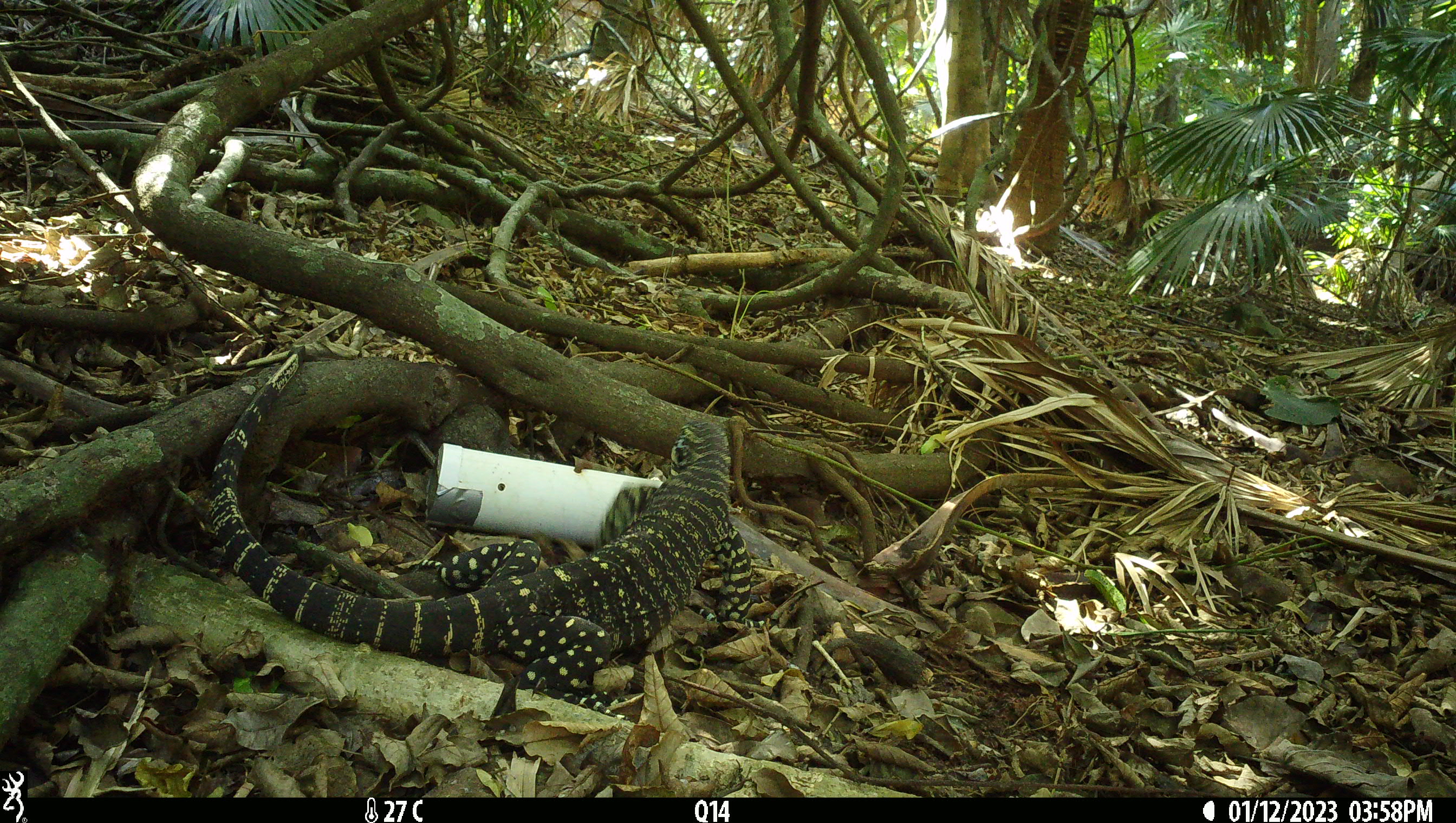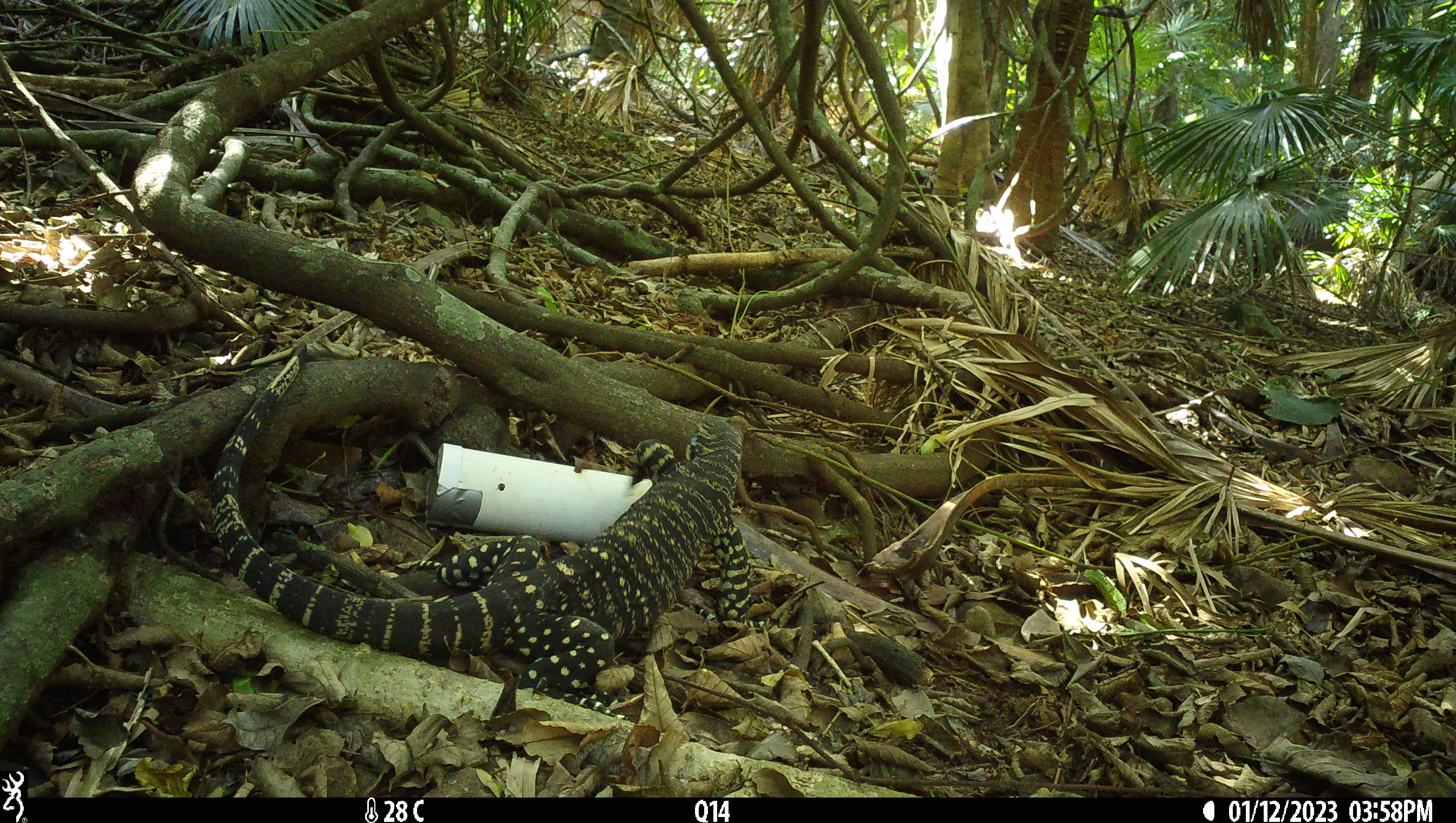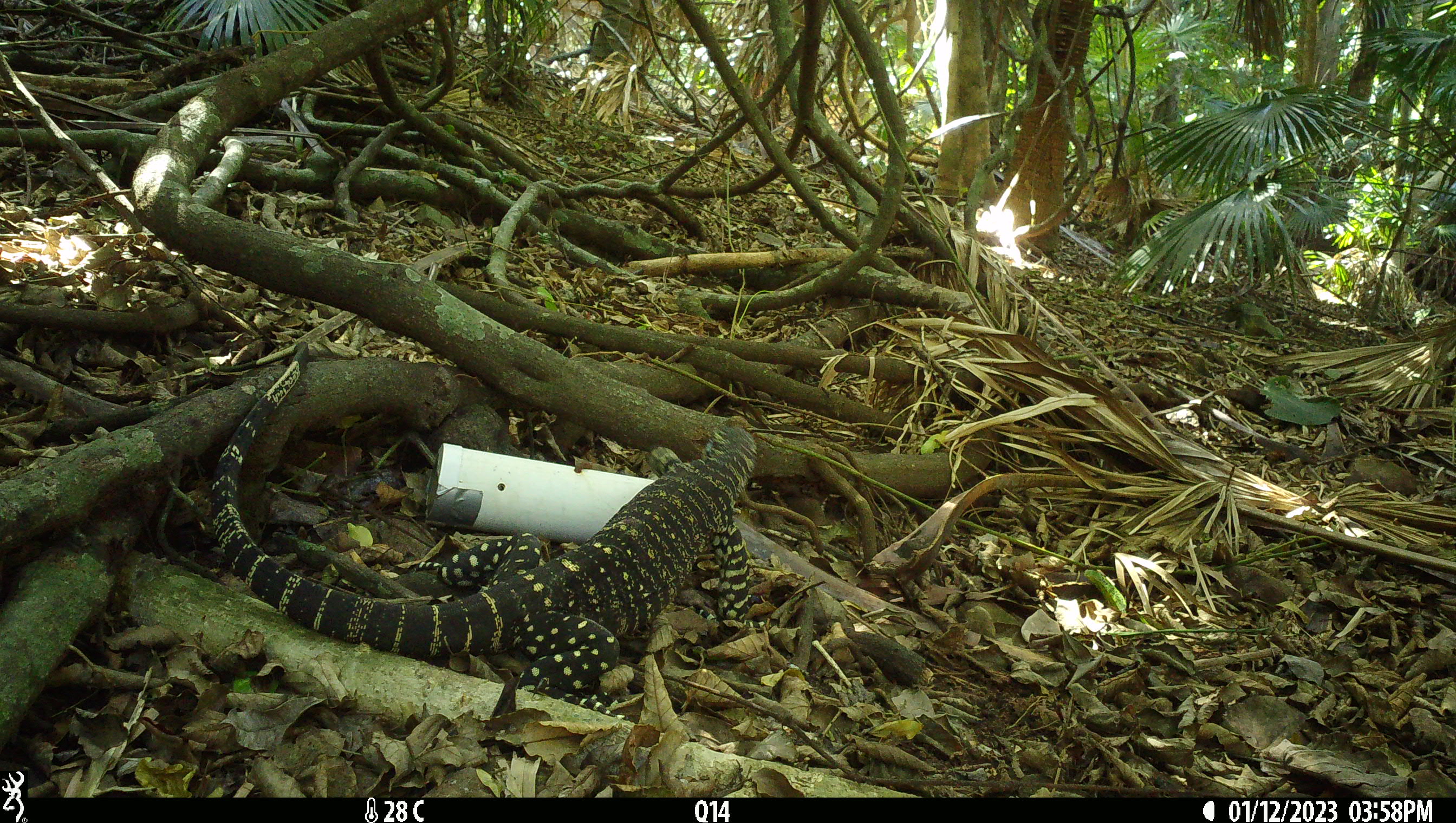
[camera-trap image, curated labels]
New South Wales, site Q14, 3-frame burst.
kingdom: Animalia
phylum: Chordata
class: Reptilia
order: Squamata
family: Varanidae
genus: Varanus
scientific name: Varanus varius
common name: lace monitor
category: goanna